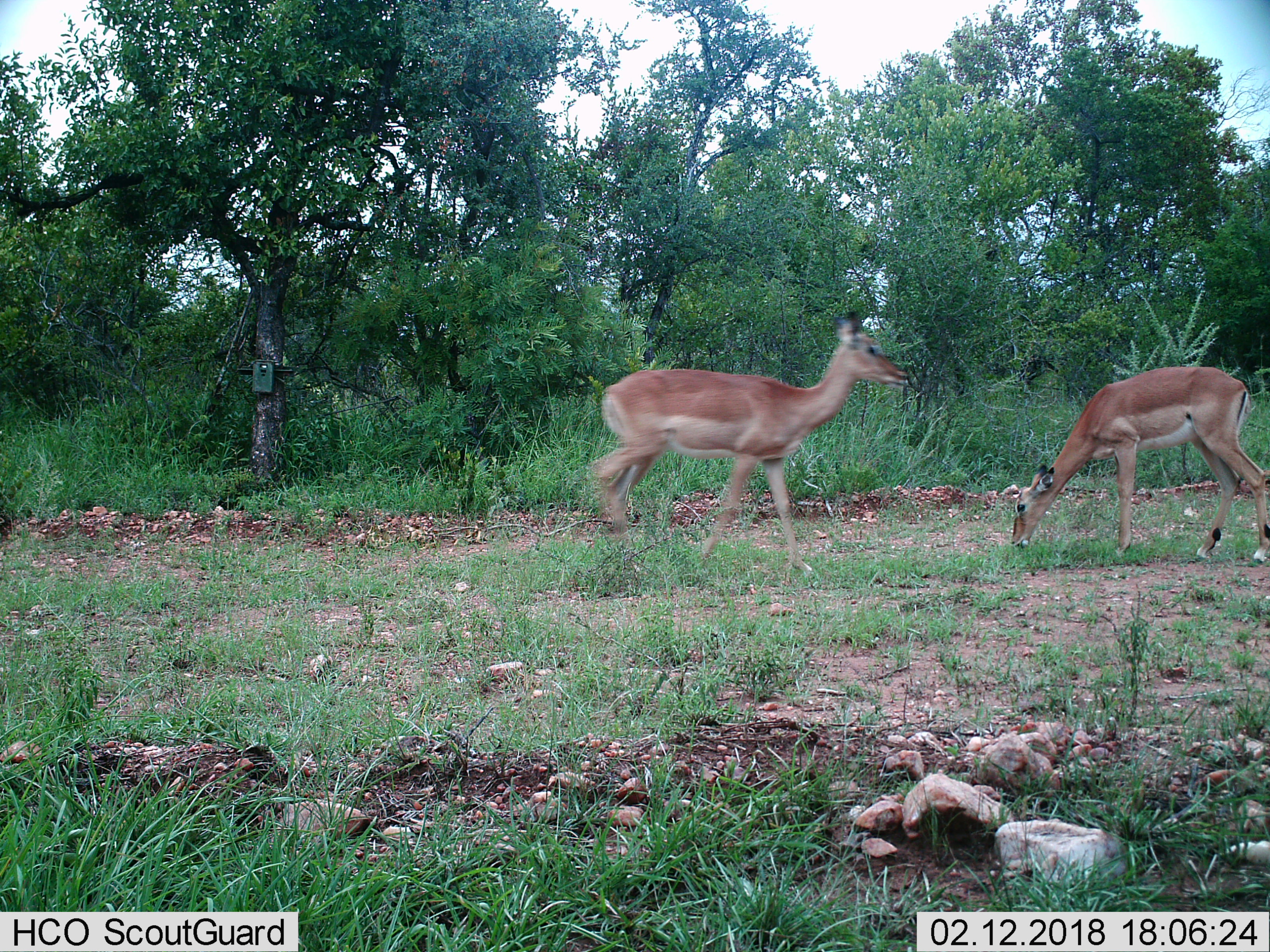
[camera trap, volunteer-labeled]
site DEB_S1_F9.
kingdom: Animalia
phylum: Chordata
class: Mammalia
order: Artiodactyla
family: Bovidae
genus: Aepyceros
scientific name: Aepyceros melampus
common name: impala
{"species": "impala (Aepyceros melampus)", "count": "2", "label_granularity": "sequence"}